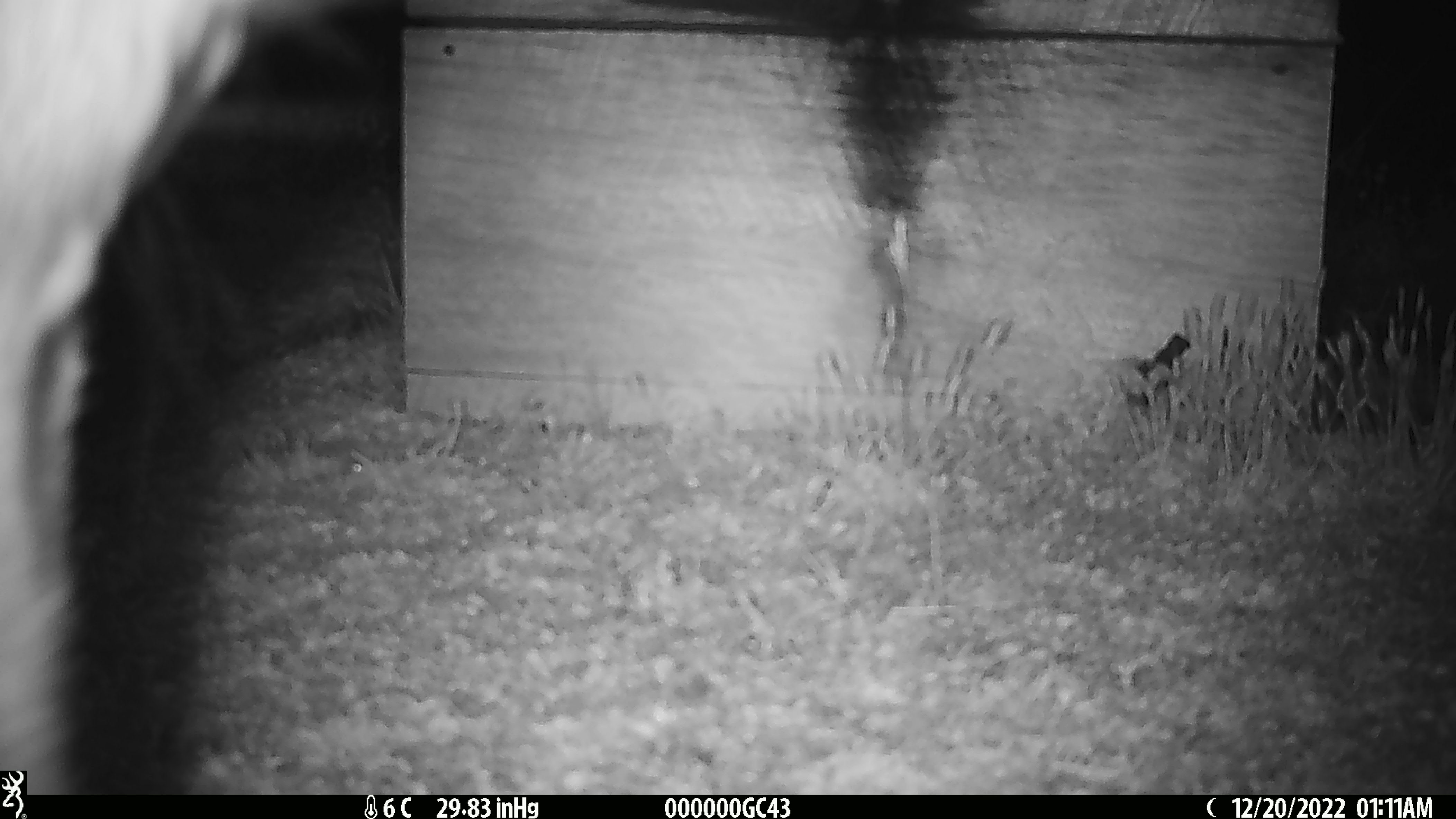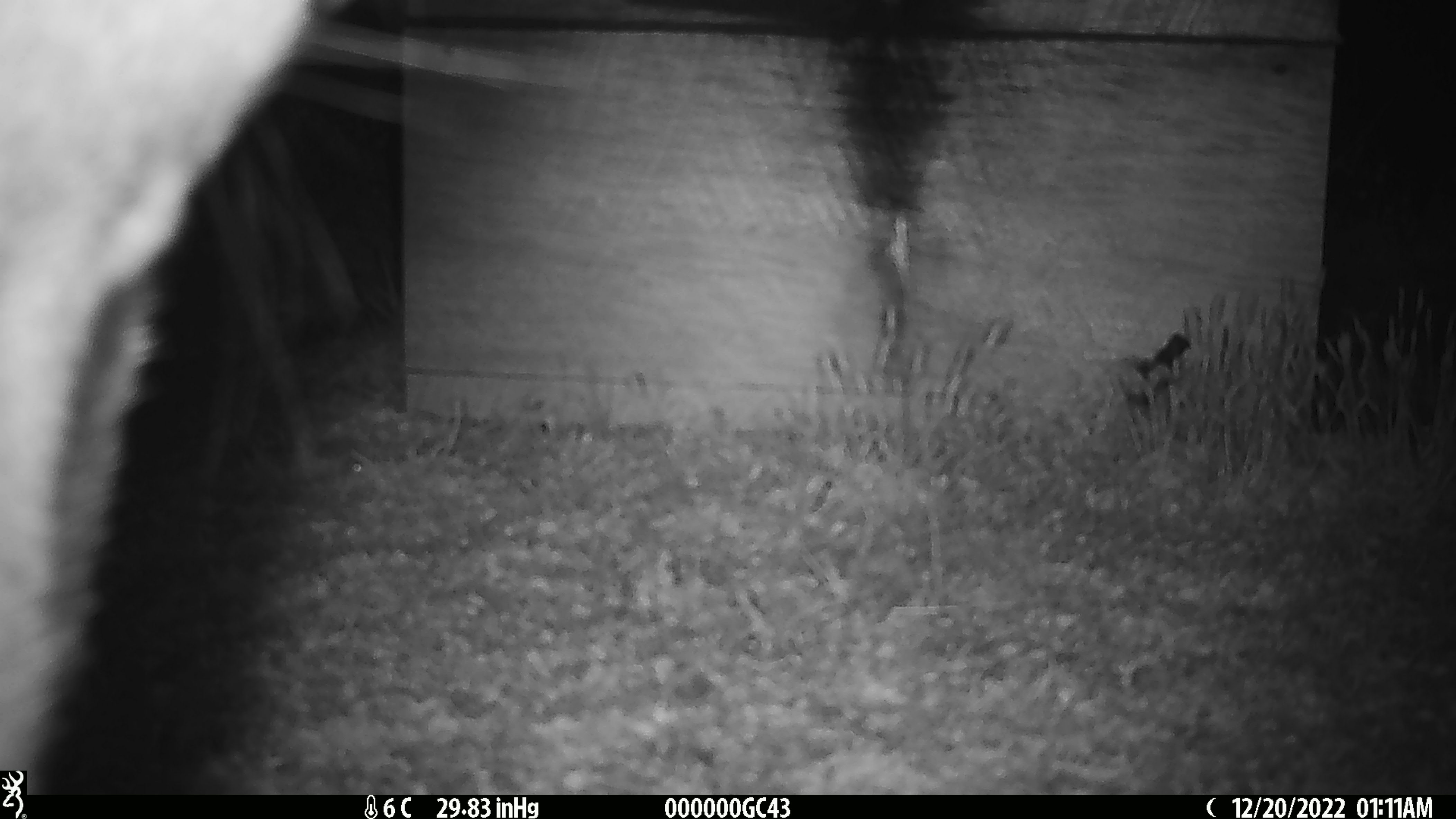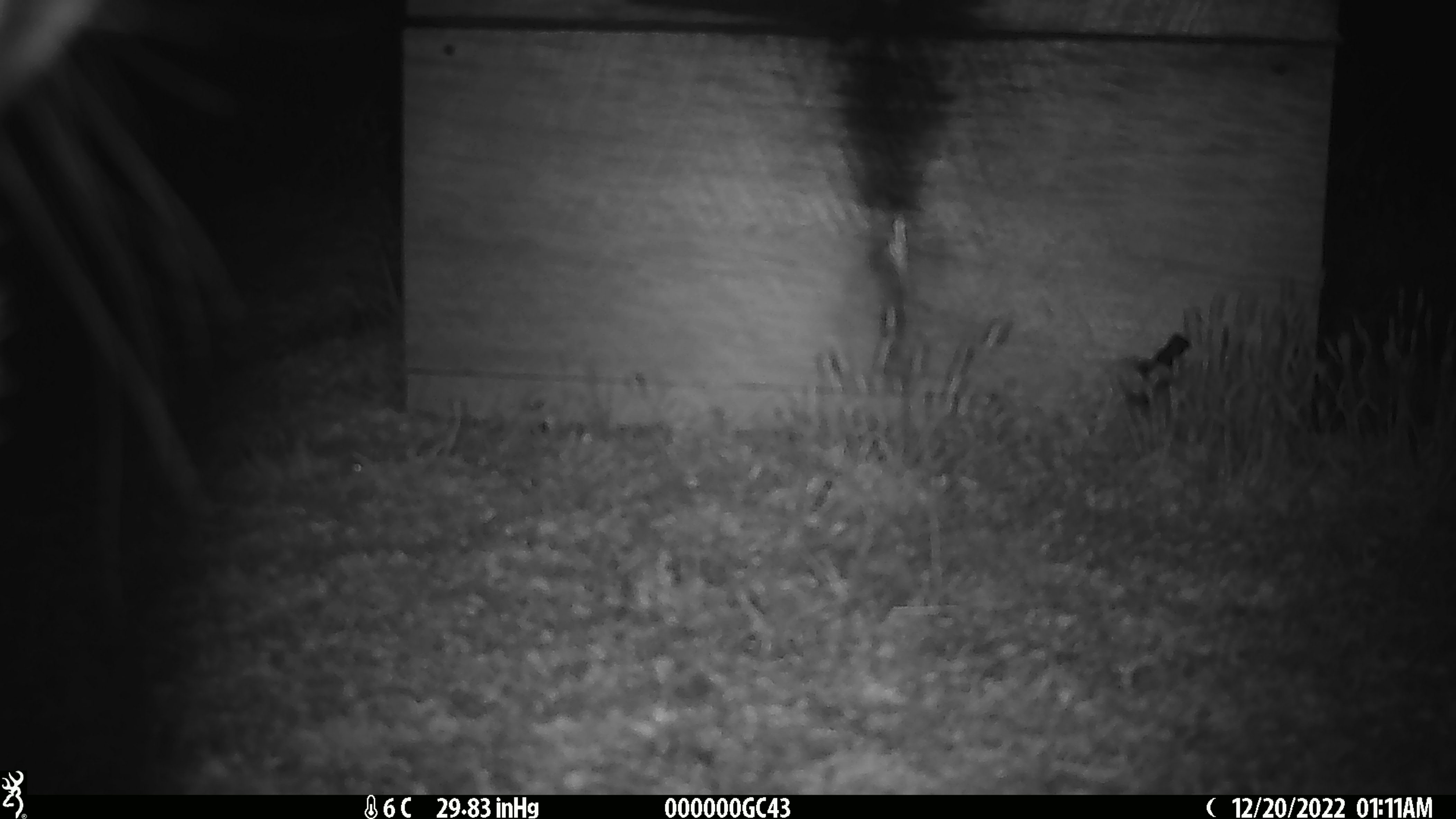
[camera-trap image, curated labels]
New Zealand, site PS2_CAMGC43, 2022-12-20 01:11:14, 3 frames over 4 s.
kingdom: Animalia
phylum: Chordata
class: Mammalia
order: Artiodactyla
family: Cervidae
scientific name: Cervidae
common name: deer